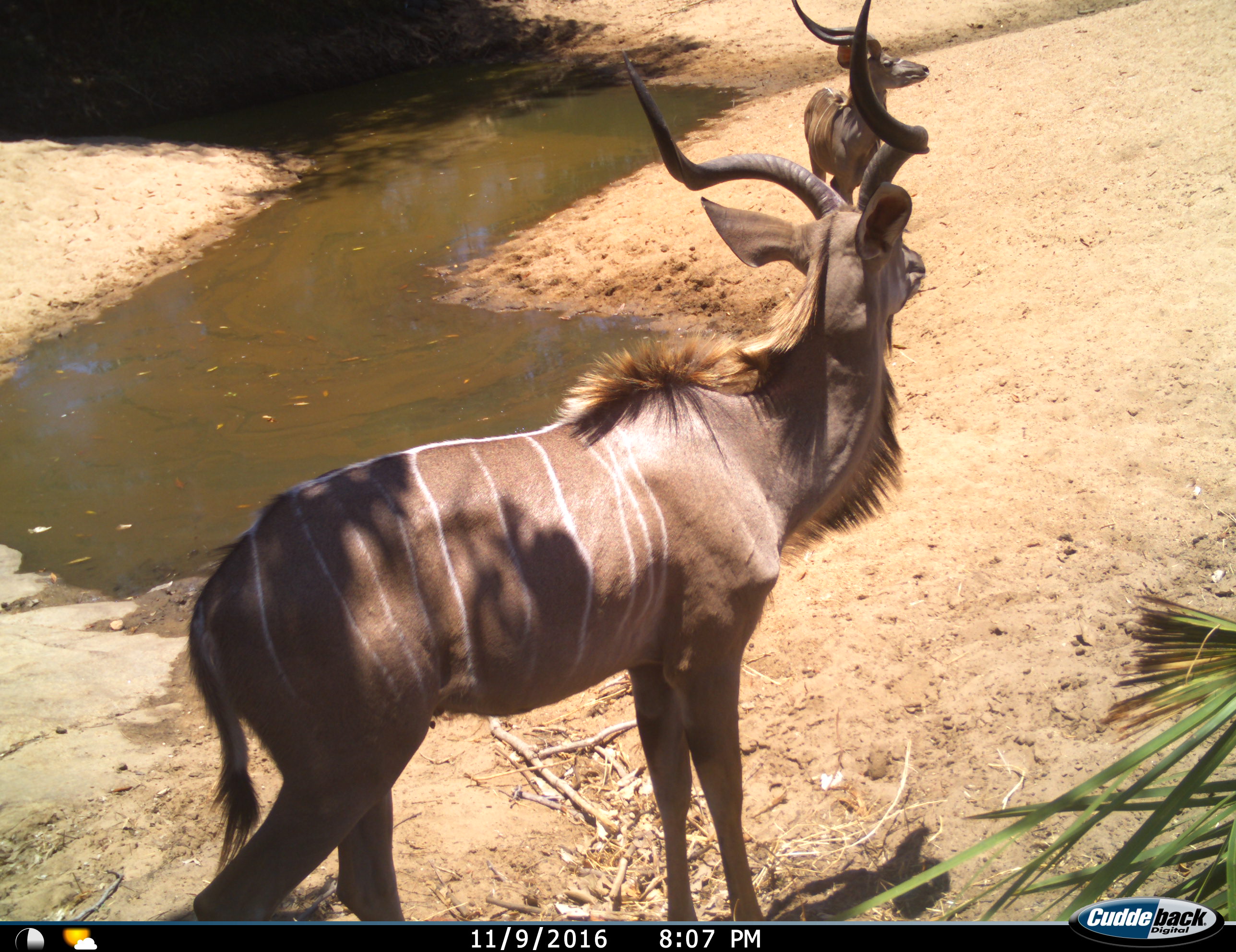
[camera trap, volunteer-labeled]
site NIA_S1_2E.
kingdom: Animalia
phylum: Chordata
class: Mammalia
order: Artiodactyla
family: Bovidae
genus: Tragelaphus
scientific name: Tragelaphus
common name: kudu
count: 2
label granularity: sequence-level